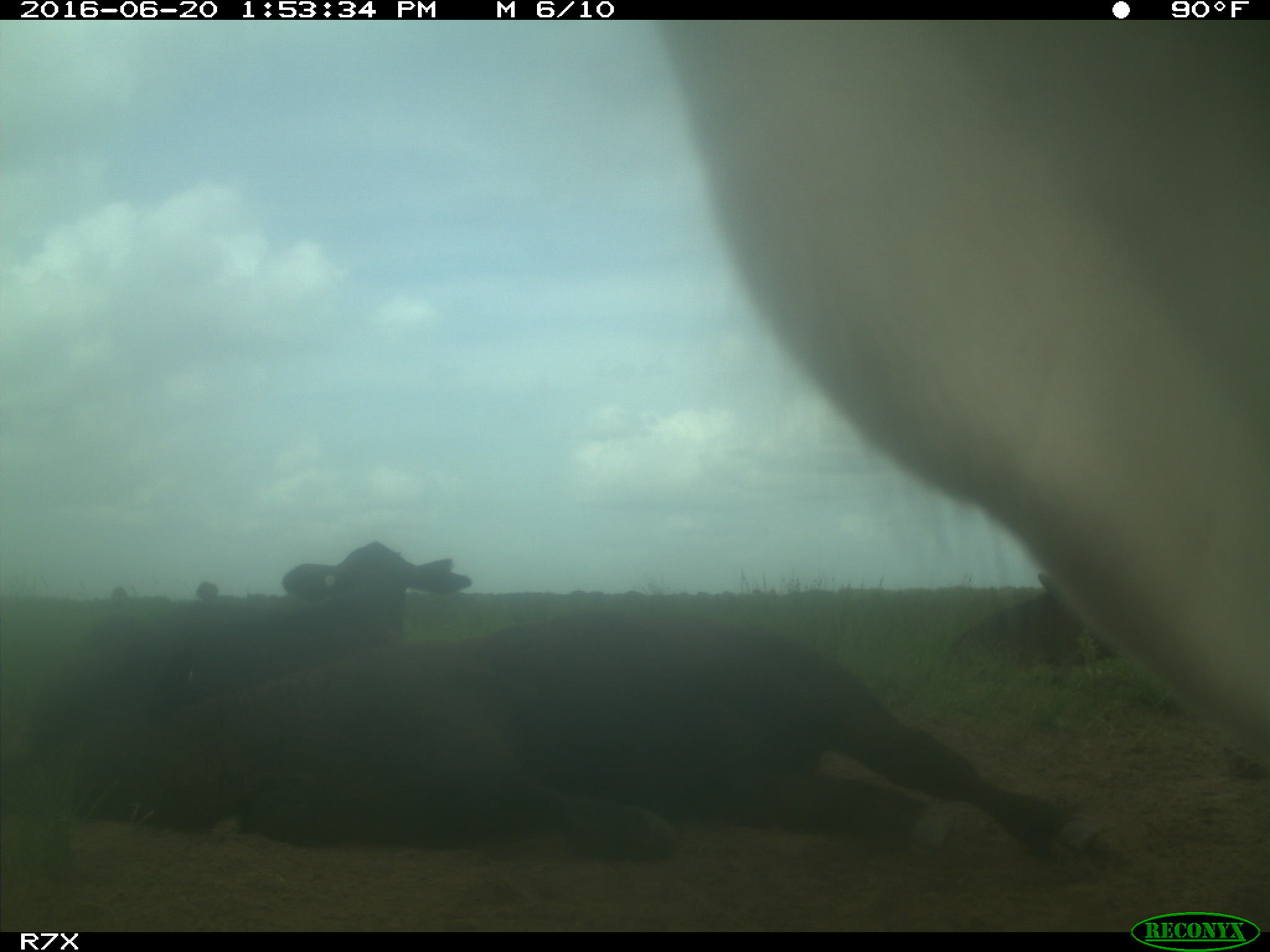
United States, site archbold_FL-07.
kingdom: Animalia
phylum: Chordata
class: Mammalia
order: Artiodactyla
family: Bovidae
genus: Bos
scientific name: Bos taurus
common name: domestic cow